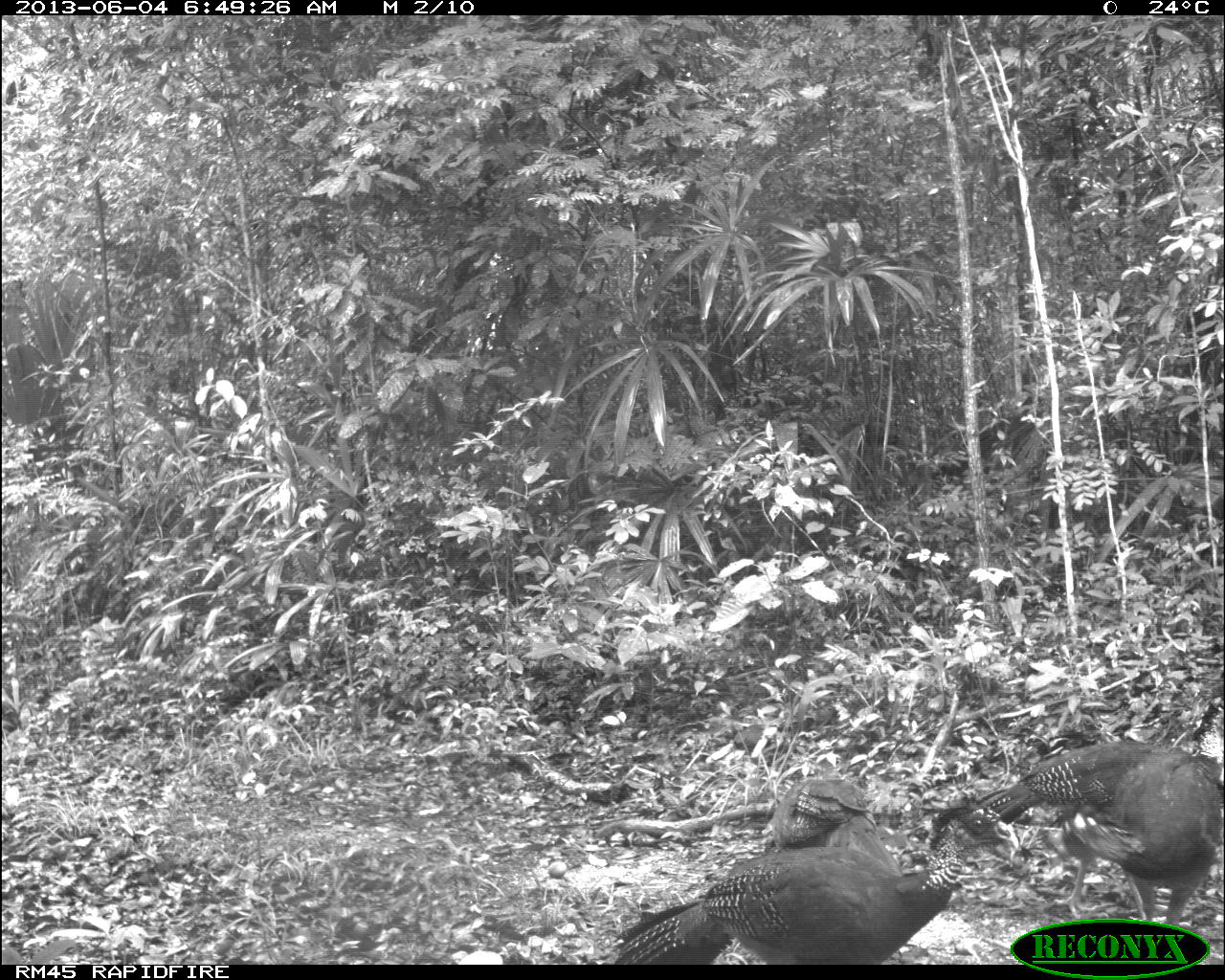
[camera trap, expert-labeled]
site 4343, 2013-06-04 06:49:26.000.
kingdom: Animalia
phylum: Chordata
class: Aves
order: Galliformes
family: Cracidae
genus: Crax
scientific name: Crax rubra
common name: great curassow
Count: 4.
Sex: female.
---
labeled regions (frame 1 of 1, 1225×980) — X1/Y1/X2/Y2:
crax rubra: 613/792/1018/965; 1055/744/1225/927; 976/739/1150/917; 769/777/907/876